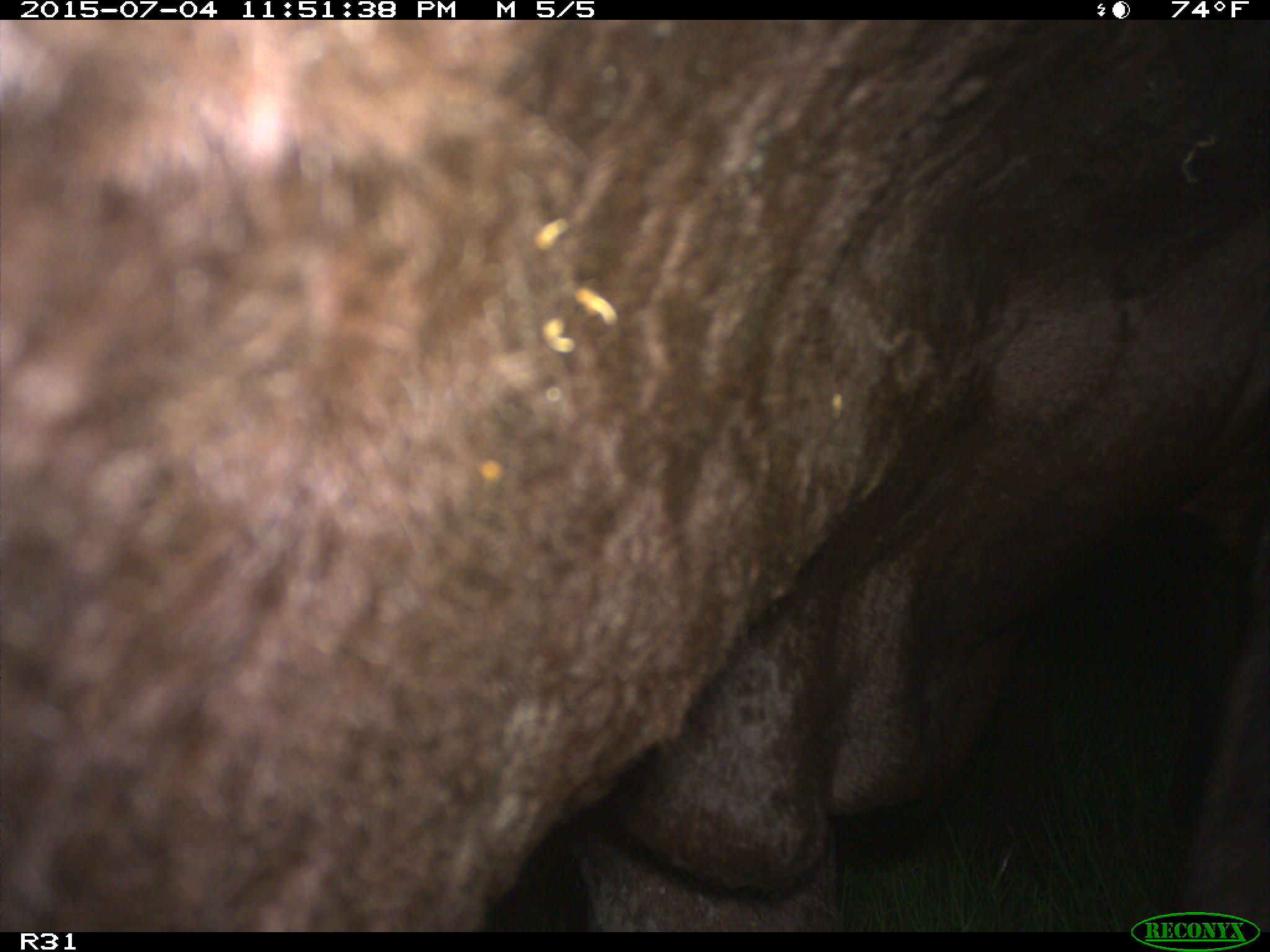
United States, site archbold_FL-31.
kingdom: Animalia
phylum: Chordata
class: Mammalia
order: Artiodactyla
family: Bovidae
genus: Bos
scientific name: Bos taurus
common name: domestic cow